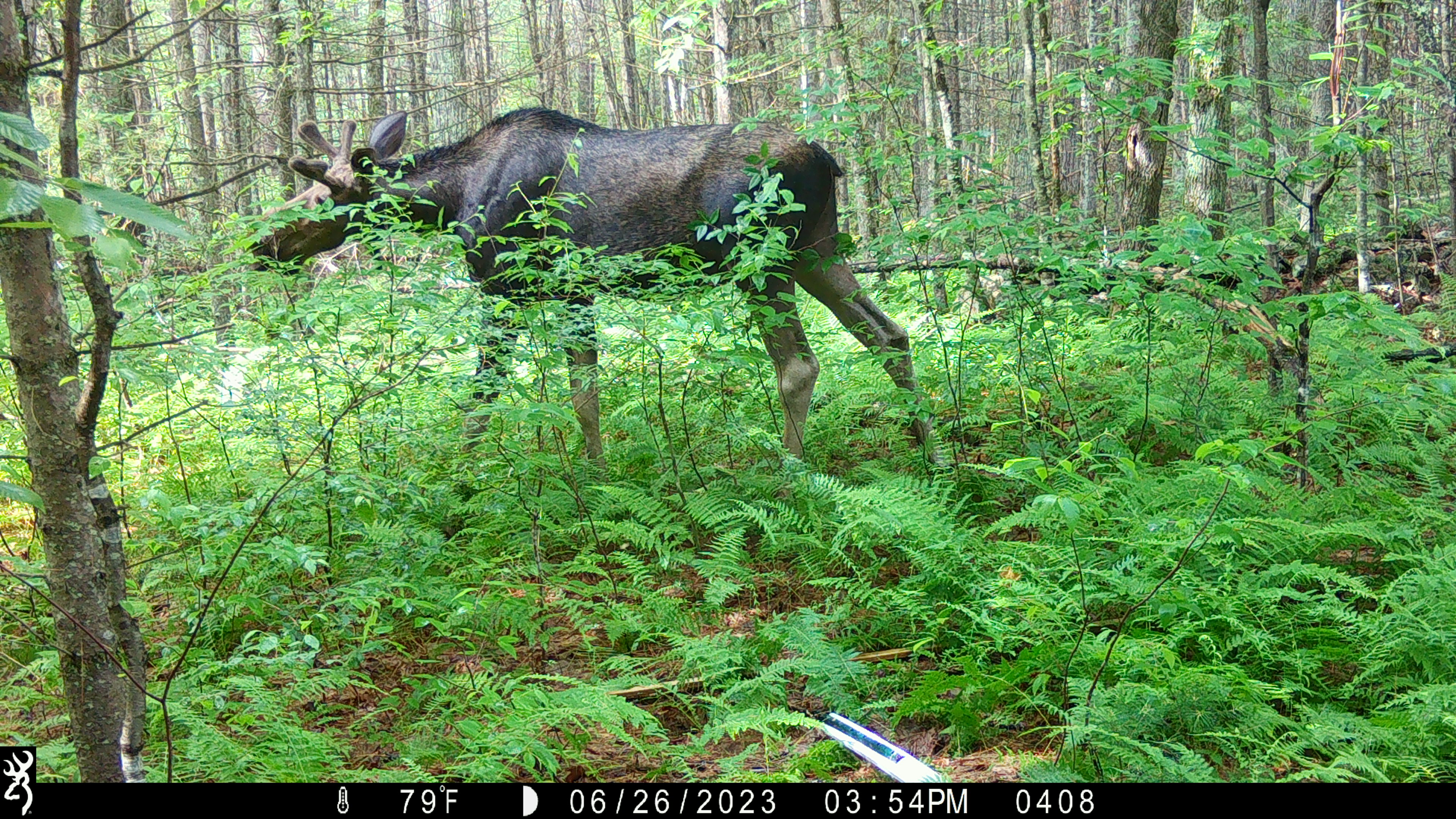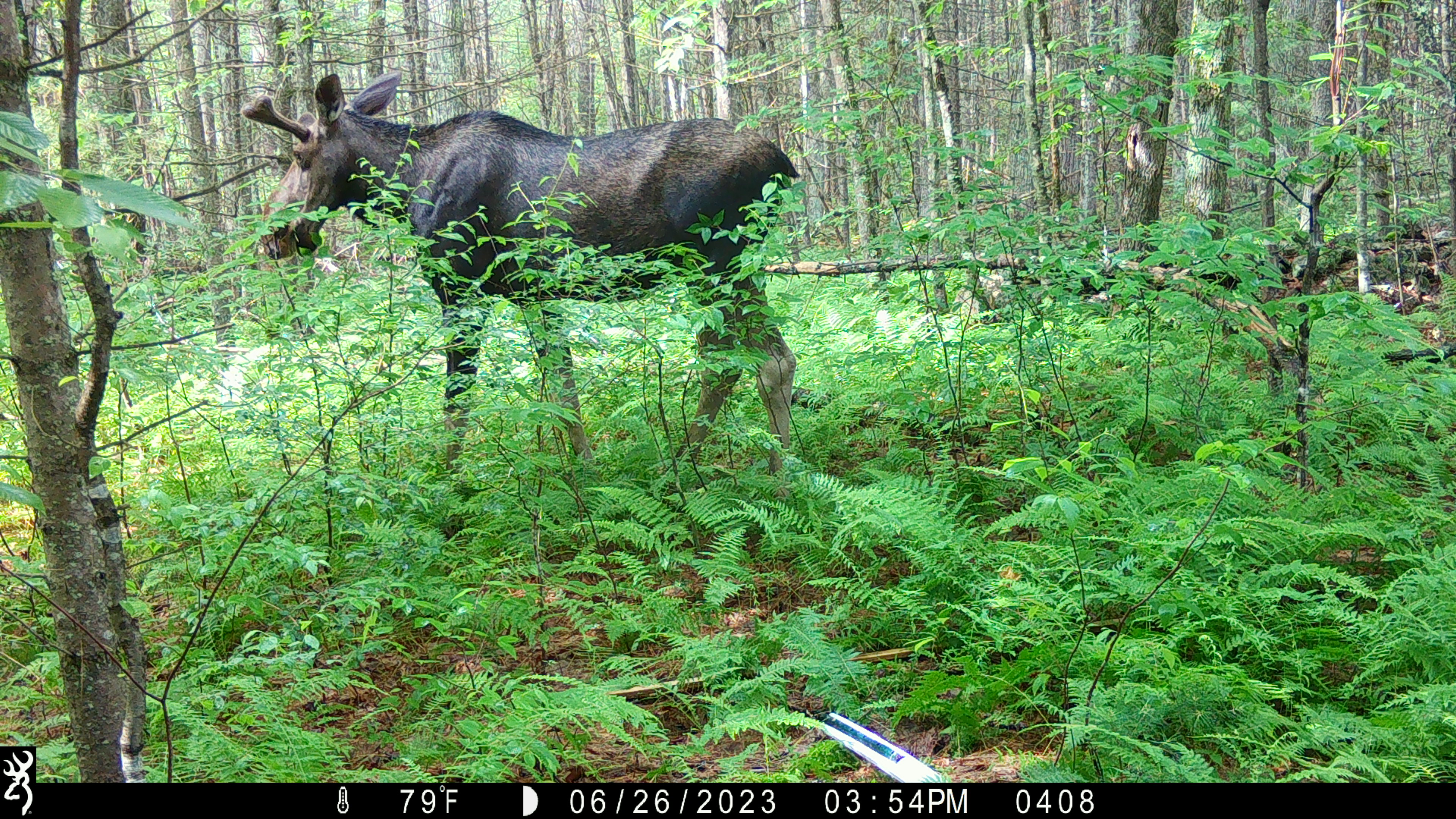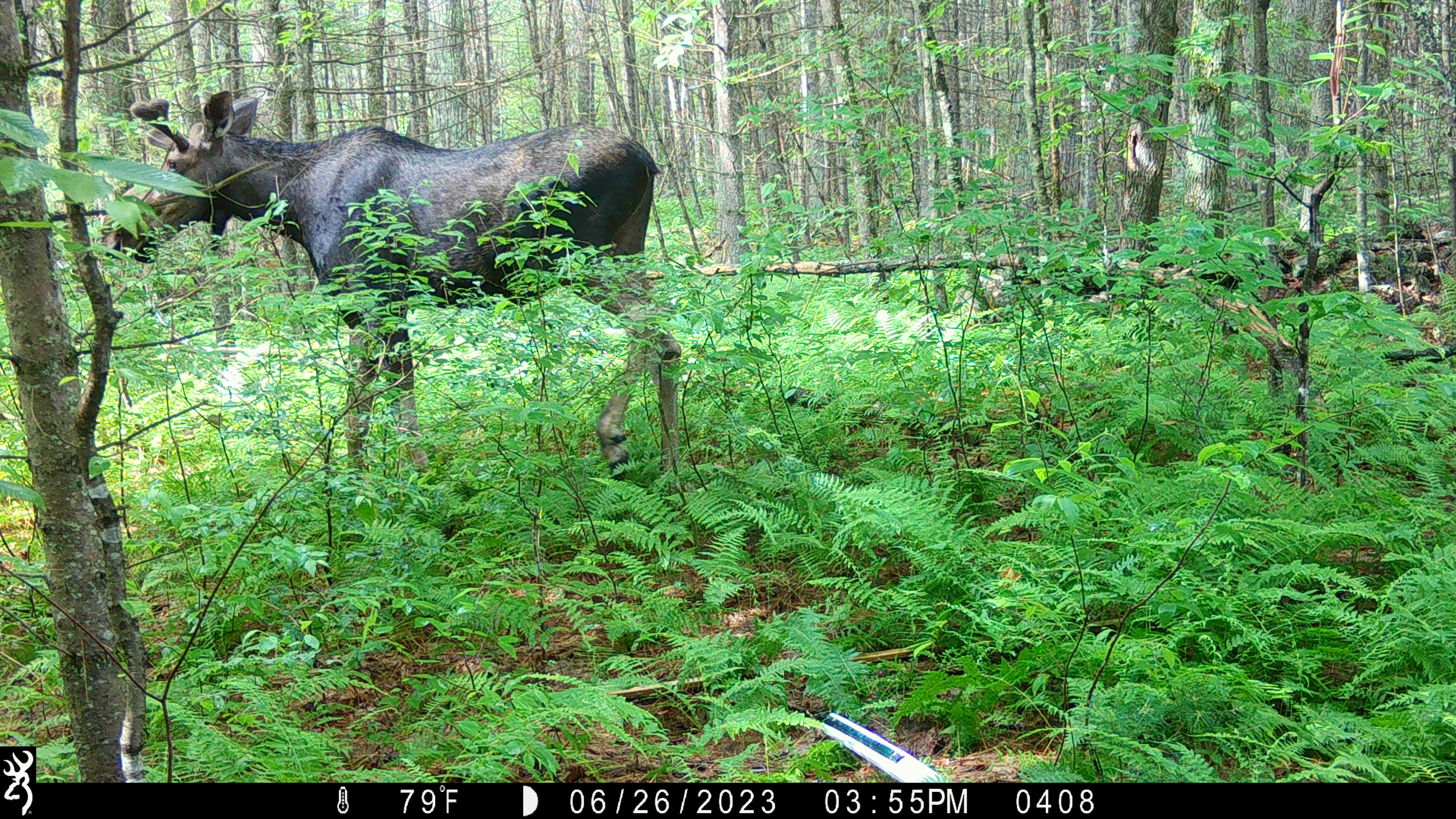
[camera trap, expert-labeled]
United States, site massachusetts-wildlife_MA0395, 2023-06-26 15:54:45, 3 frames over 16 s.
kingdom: Animalia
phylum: Chordata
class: Mammalia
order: Artiodactyla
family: Cervidae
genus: Alces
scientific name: Alces alces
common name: moose